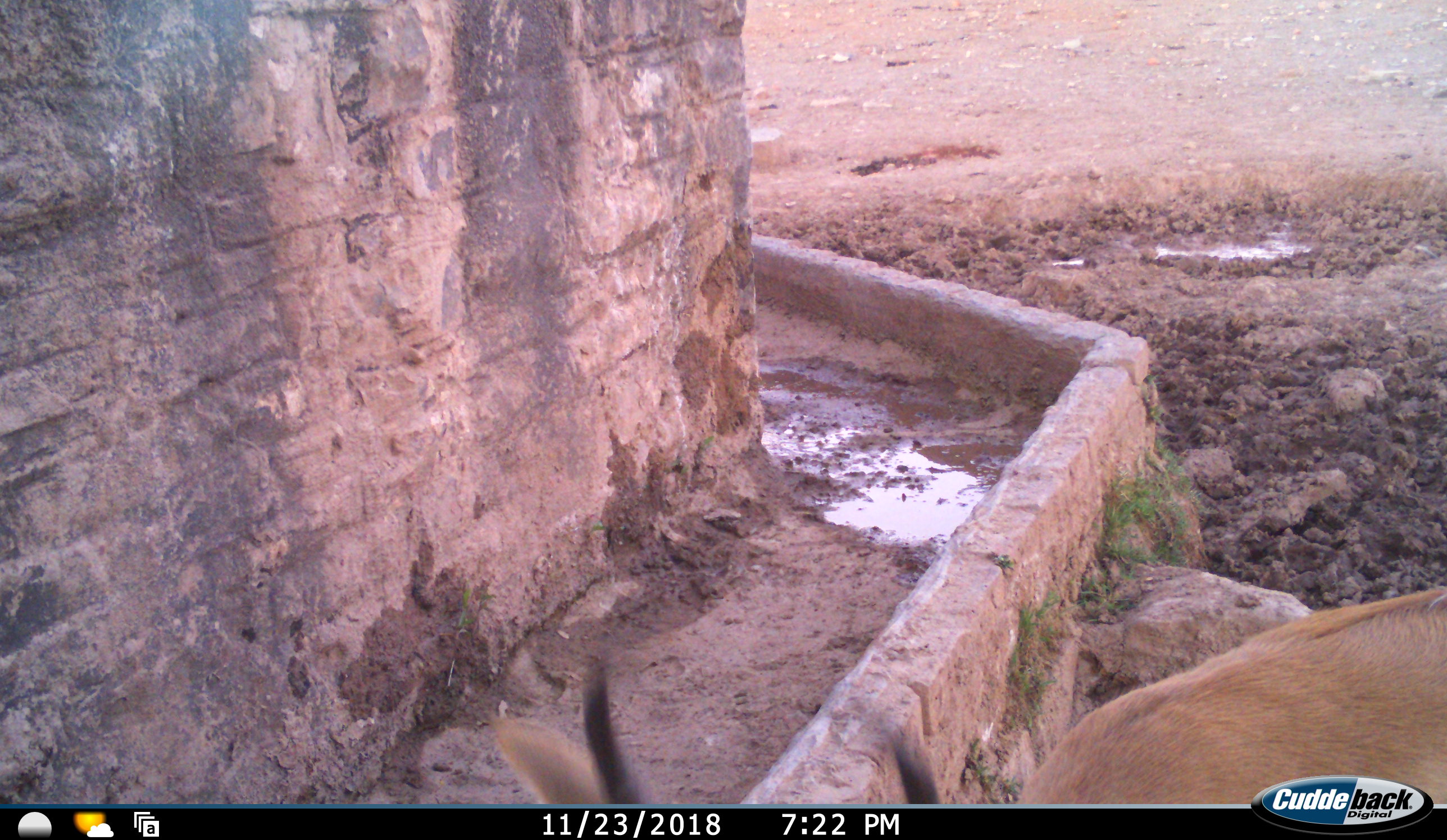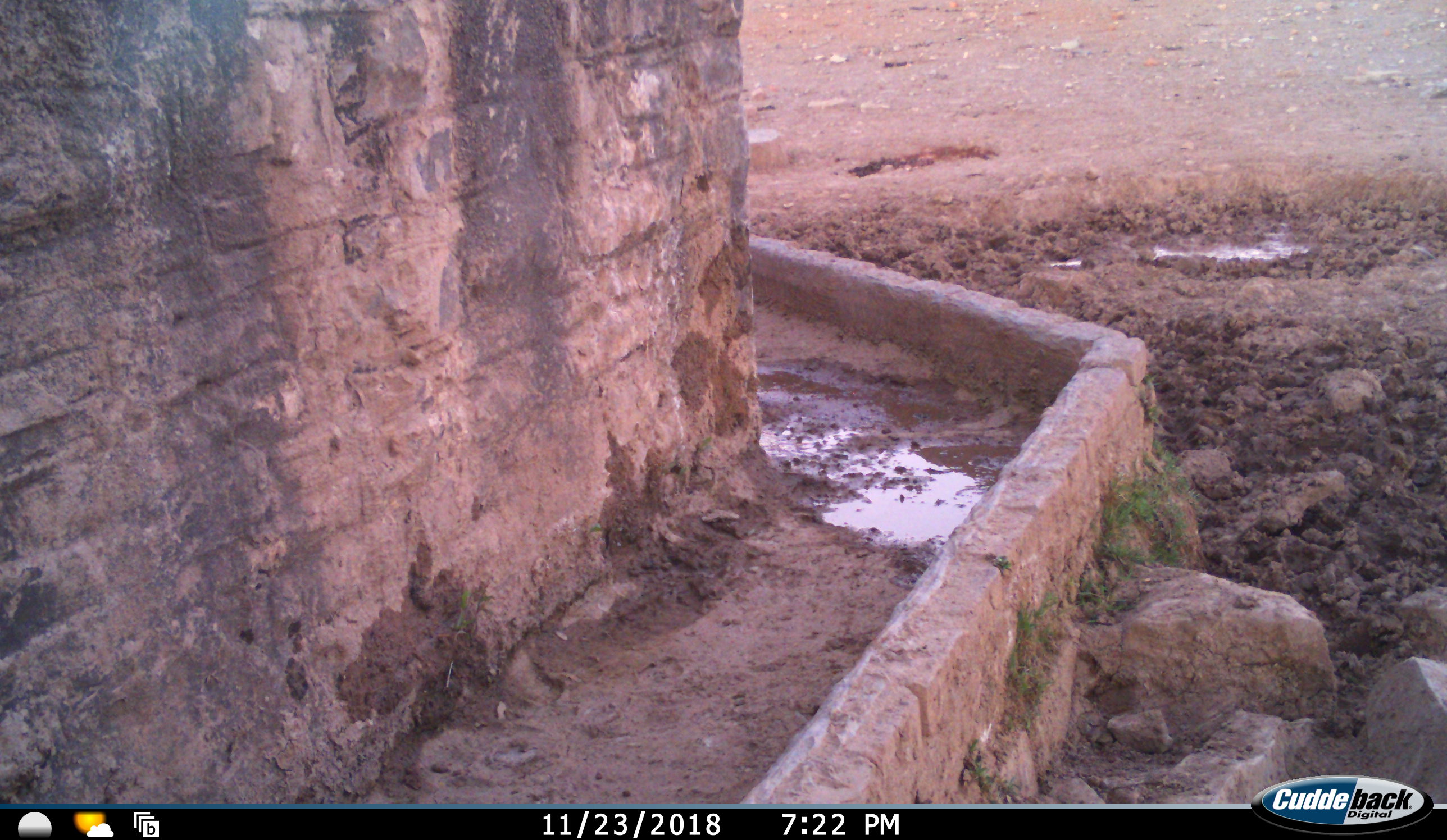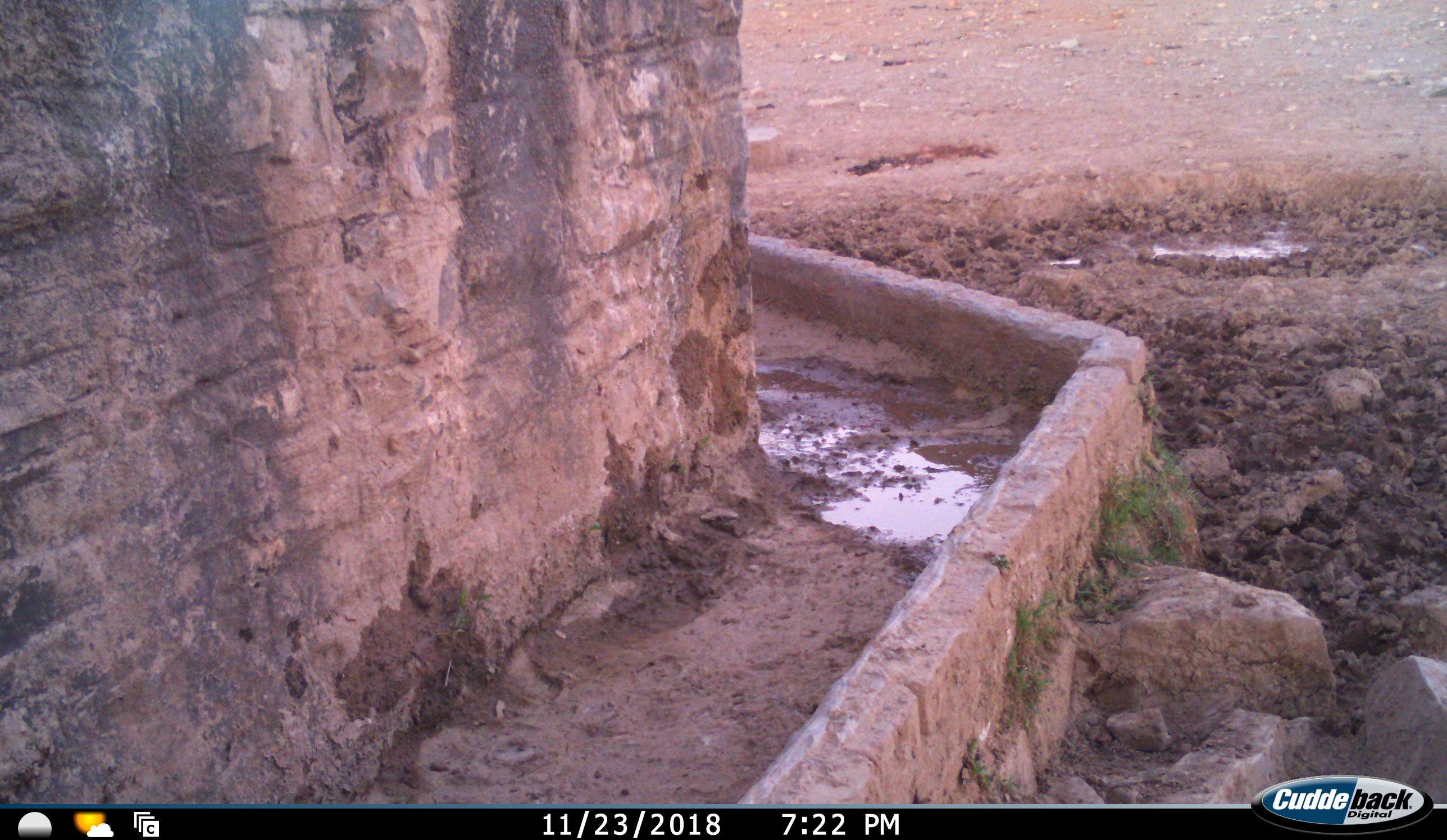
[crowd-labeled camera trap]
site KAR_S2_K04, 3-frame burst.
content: unidentified animal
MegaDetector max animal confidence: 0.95